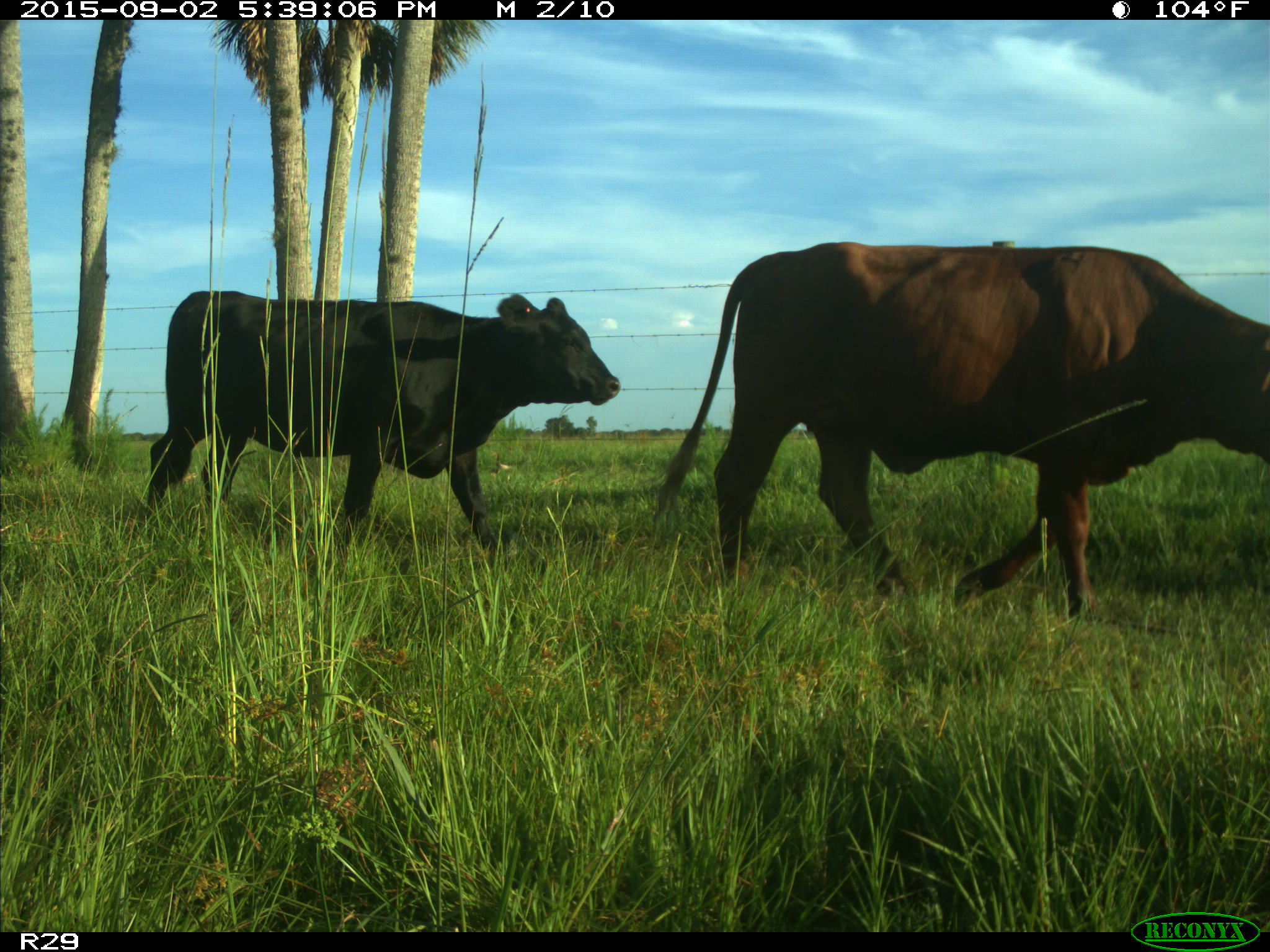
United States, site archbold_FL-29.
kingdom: Animalia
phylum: Chordata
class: Mammalia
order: Artiodactyla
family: Bovidae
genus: Bos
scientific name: Bos taurus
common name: domestic cow